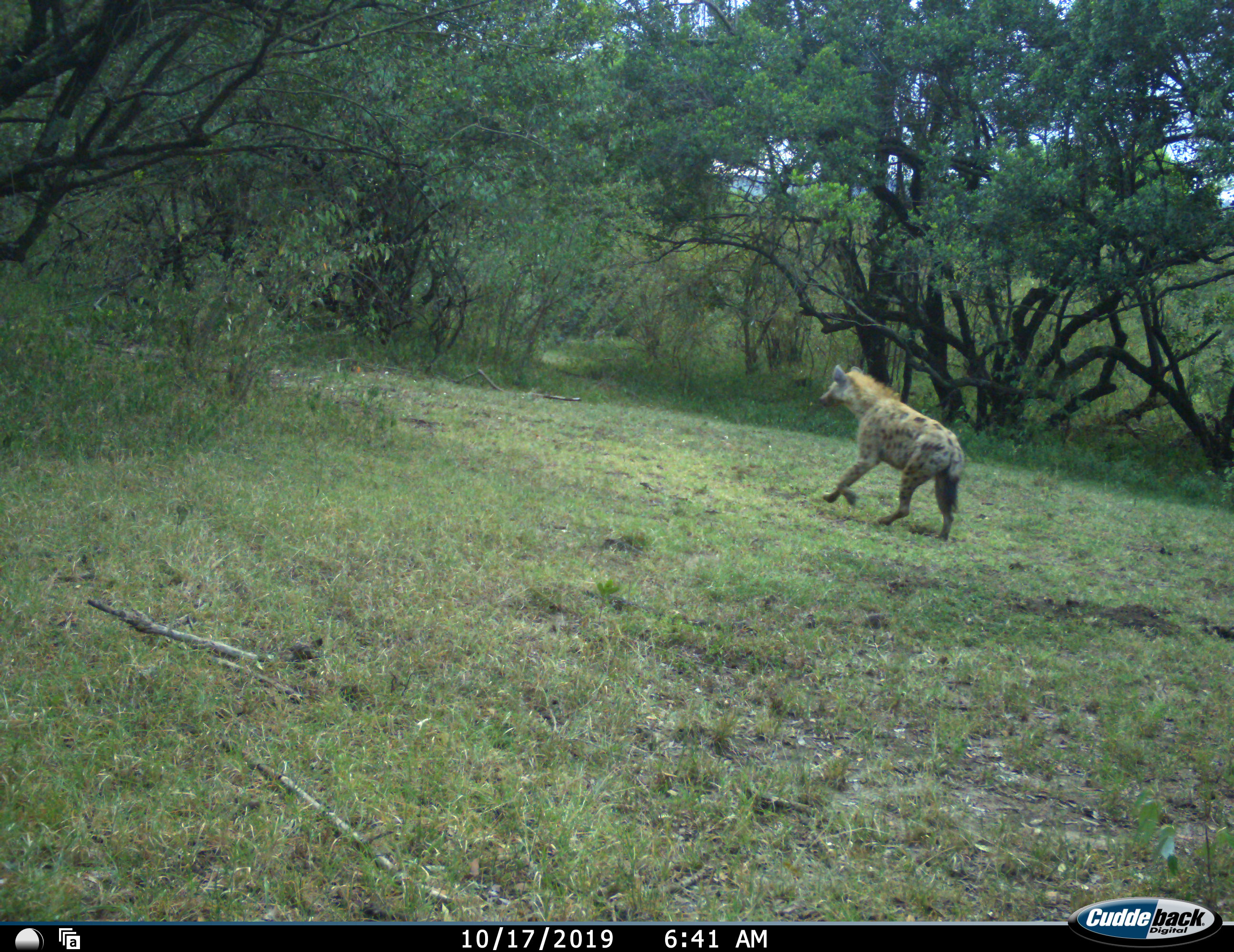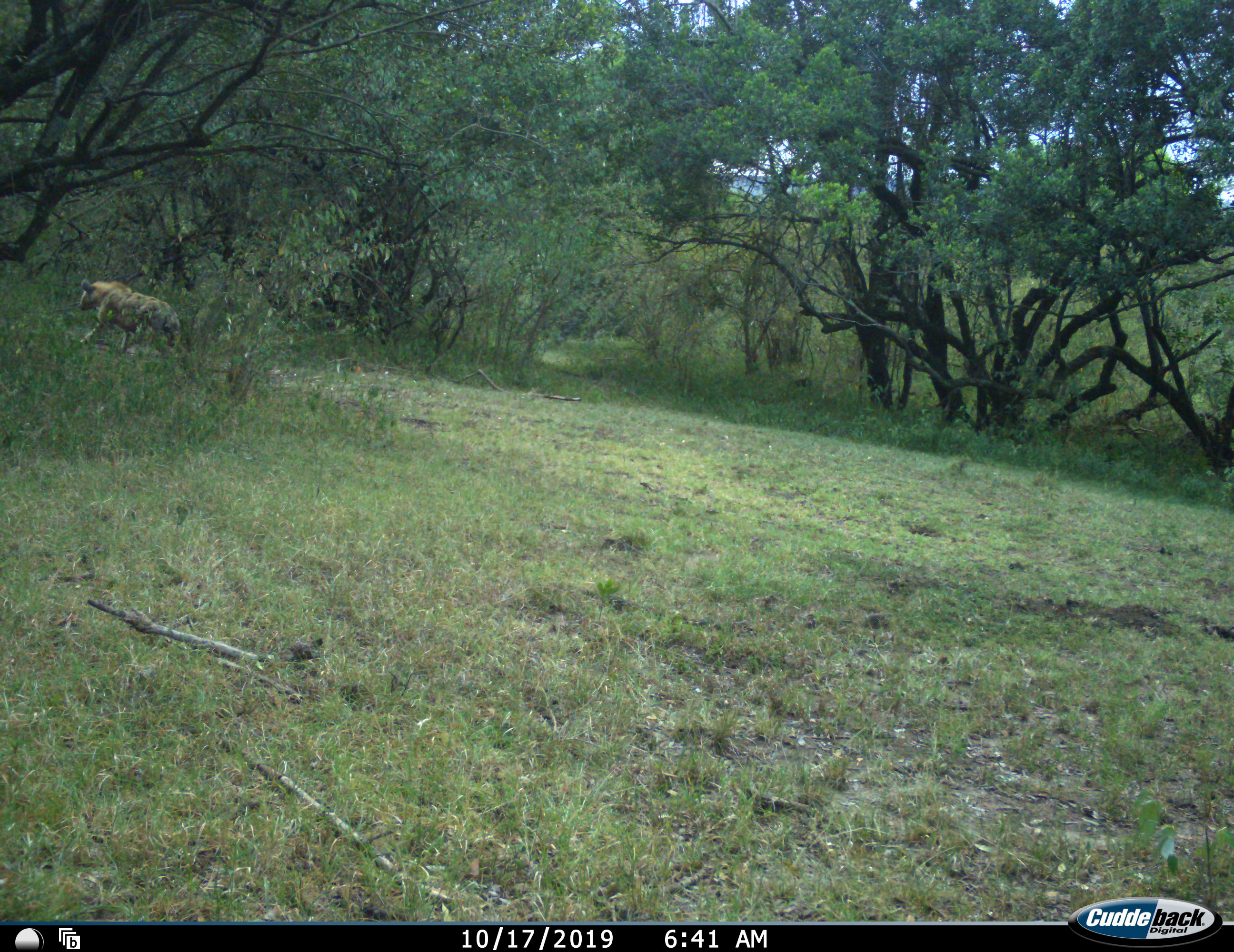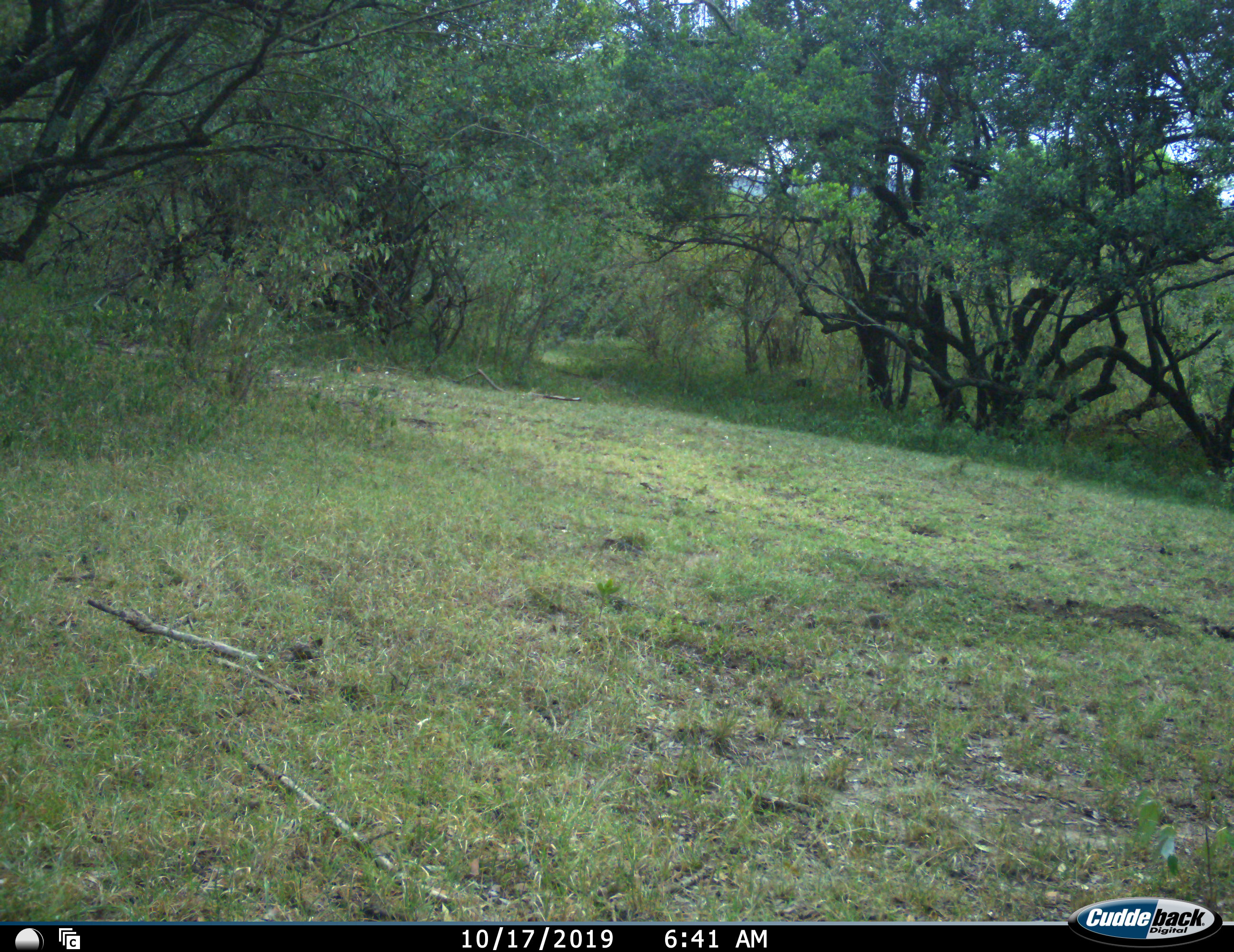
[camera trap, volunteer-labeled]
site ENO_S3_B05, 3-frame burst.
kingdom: Animalia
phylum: Chordata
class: Mammalia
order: Carnivora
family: Hyaenidae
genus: Crocuta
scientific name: Crocuta crocuta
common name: spotted hyena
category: hyenaspotted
Hyenaspotted (spotted hyena) (Crocuta crocuta), count 1. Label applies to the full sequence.